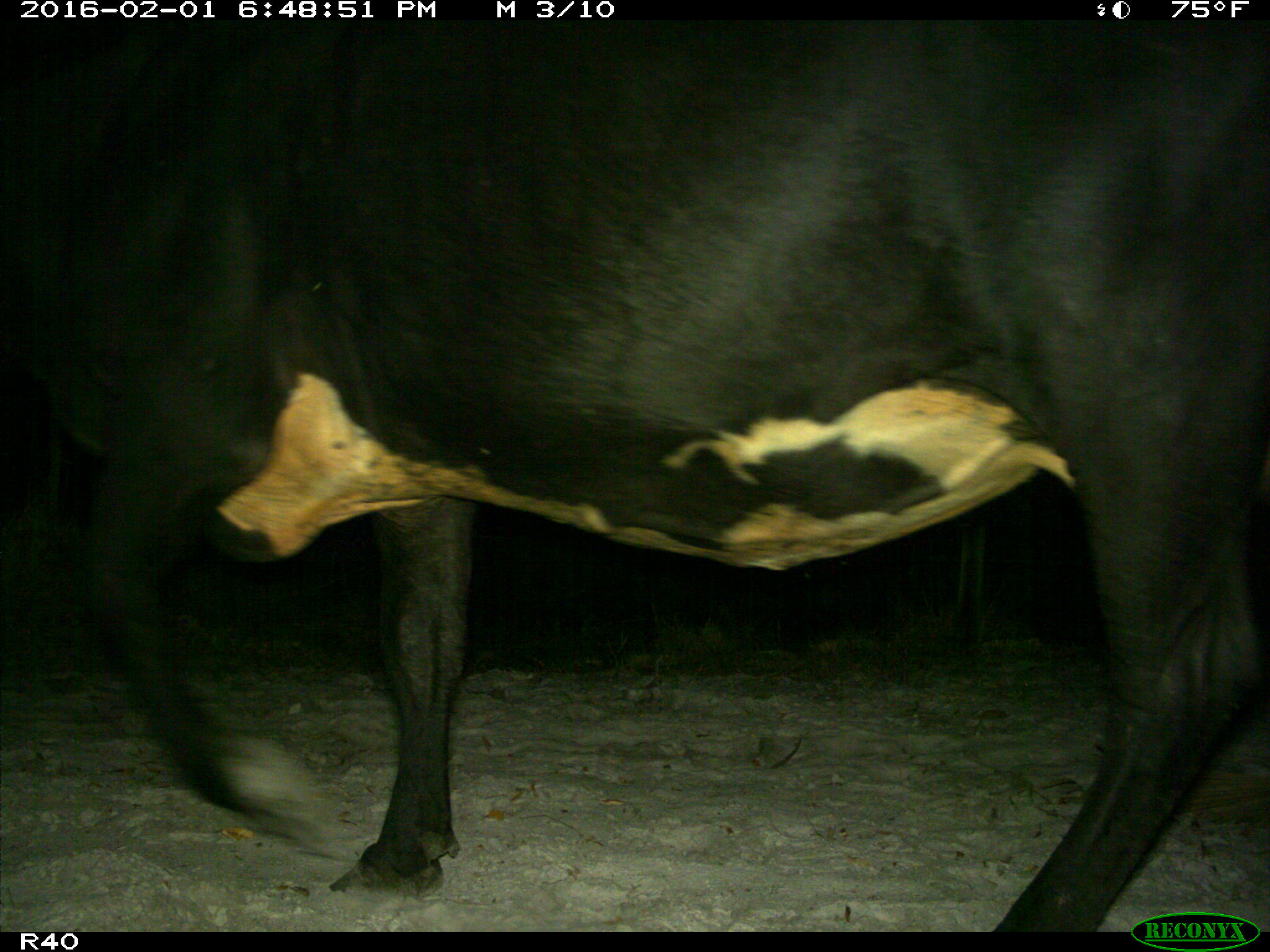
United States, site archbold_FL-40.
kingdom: Animalia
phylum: Chordata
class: Mammalia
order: Artiodactyla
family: Bovidae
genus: Bos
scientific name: Bos taurus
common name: domestic cow